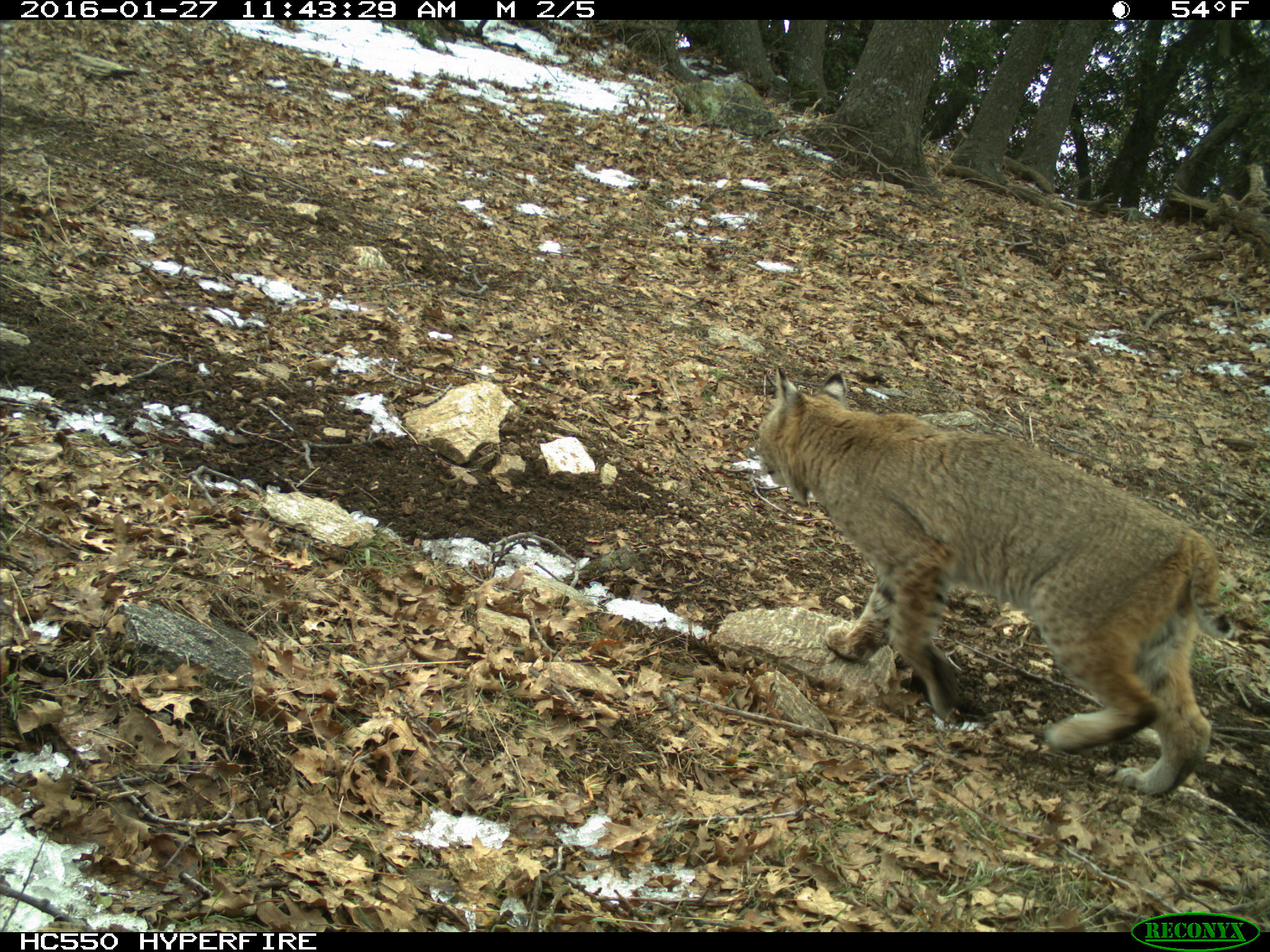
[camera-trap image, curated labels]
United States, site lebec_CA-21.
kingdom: Animalia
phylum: Chordata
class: Mammalia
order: Carnivora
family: Felidae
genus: Lynx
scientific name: Lynx rufus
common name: bobcat